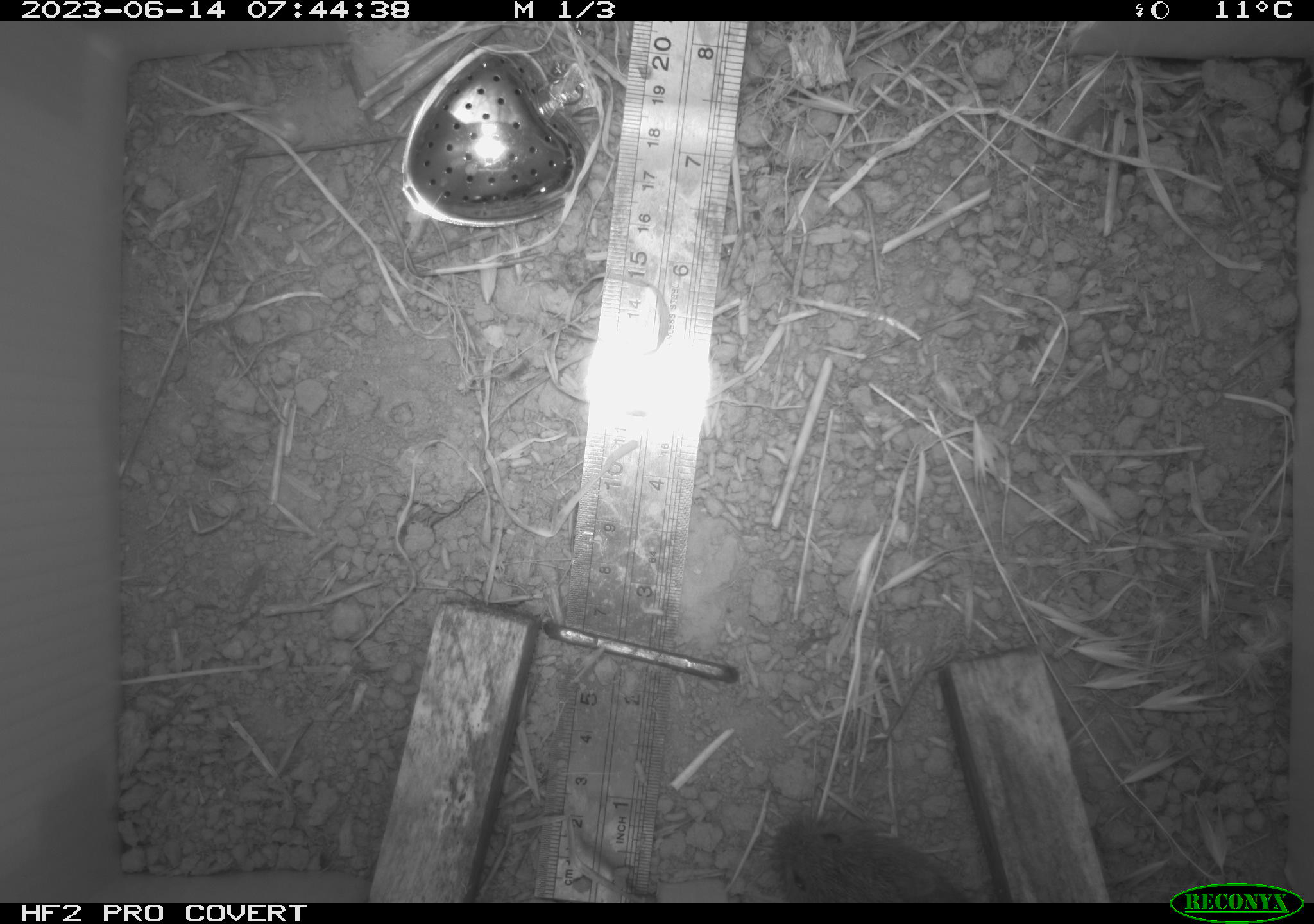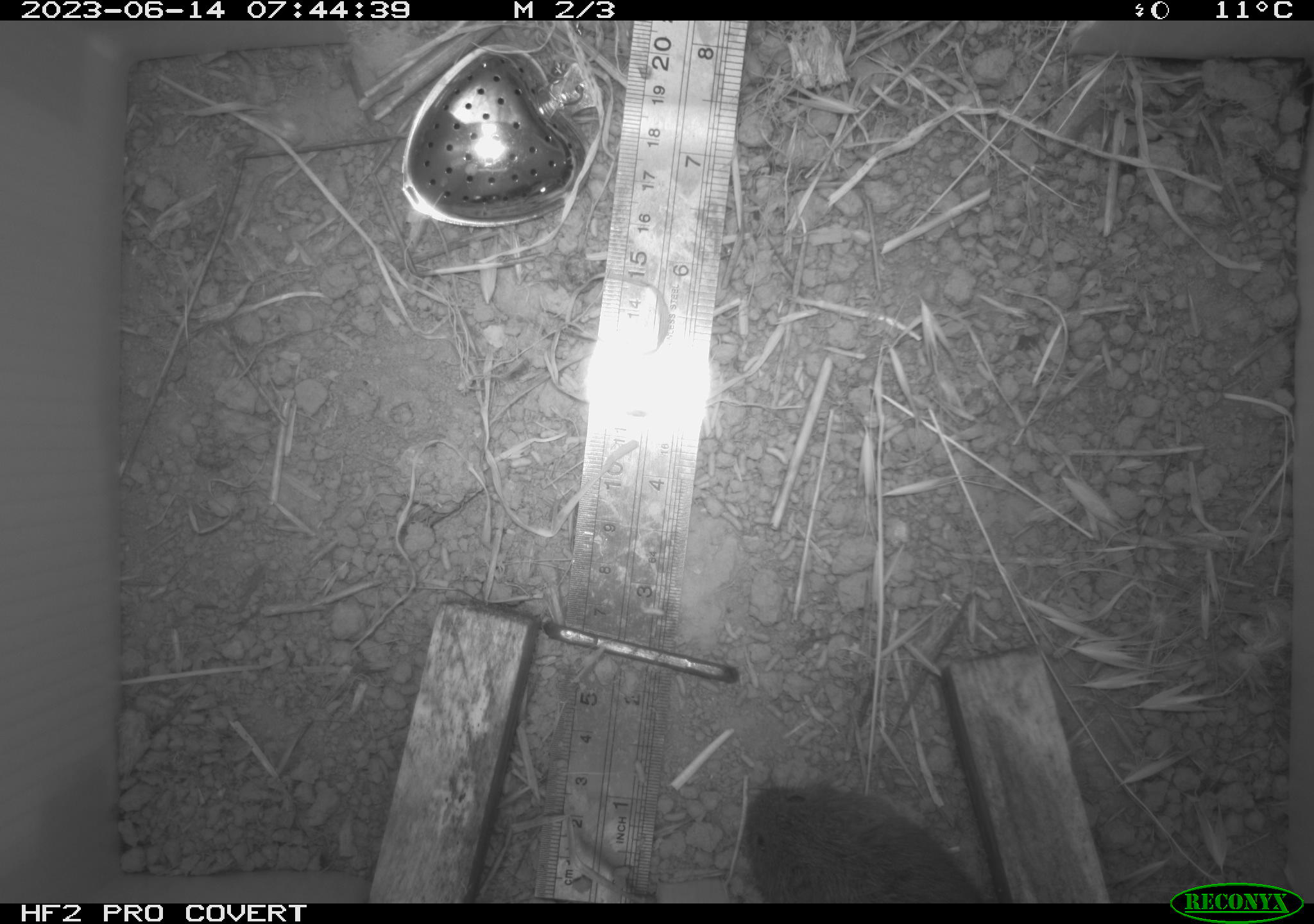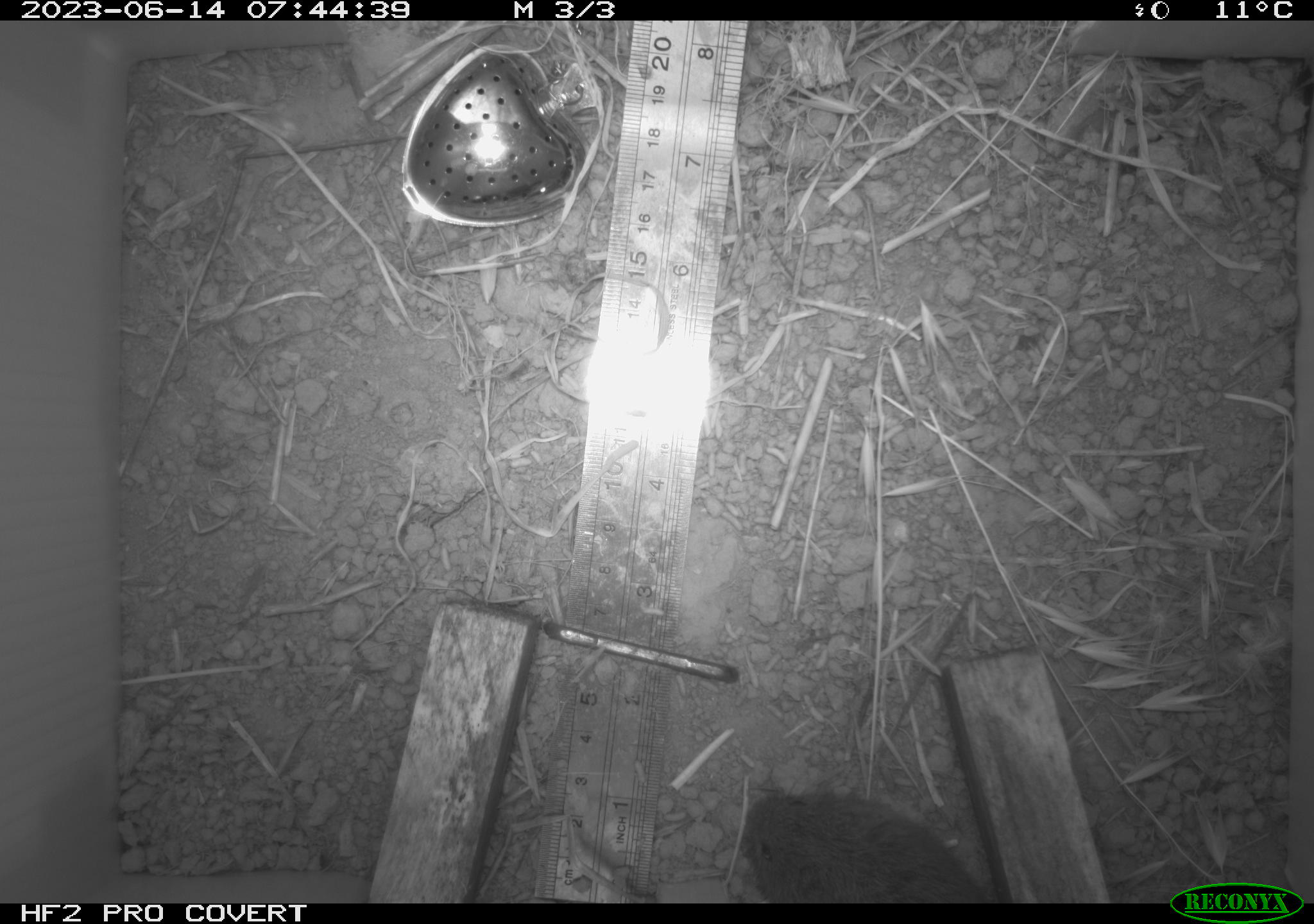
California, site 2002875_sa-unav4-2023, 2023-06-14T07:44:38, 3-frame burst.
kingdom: Animalia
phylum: Chordata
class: Mammalia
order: Rodentia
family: Cricetidae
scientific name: Arvicolinae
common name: voles, lemmings, and muskrats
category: arvicolinae subfamily